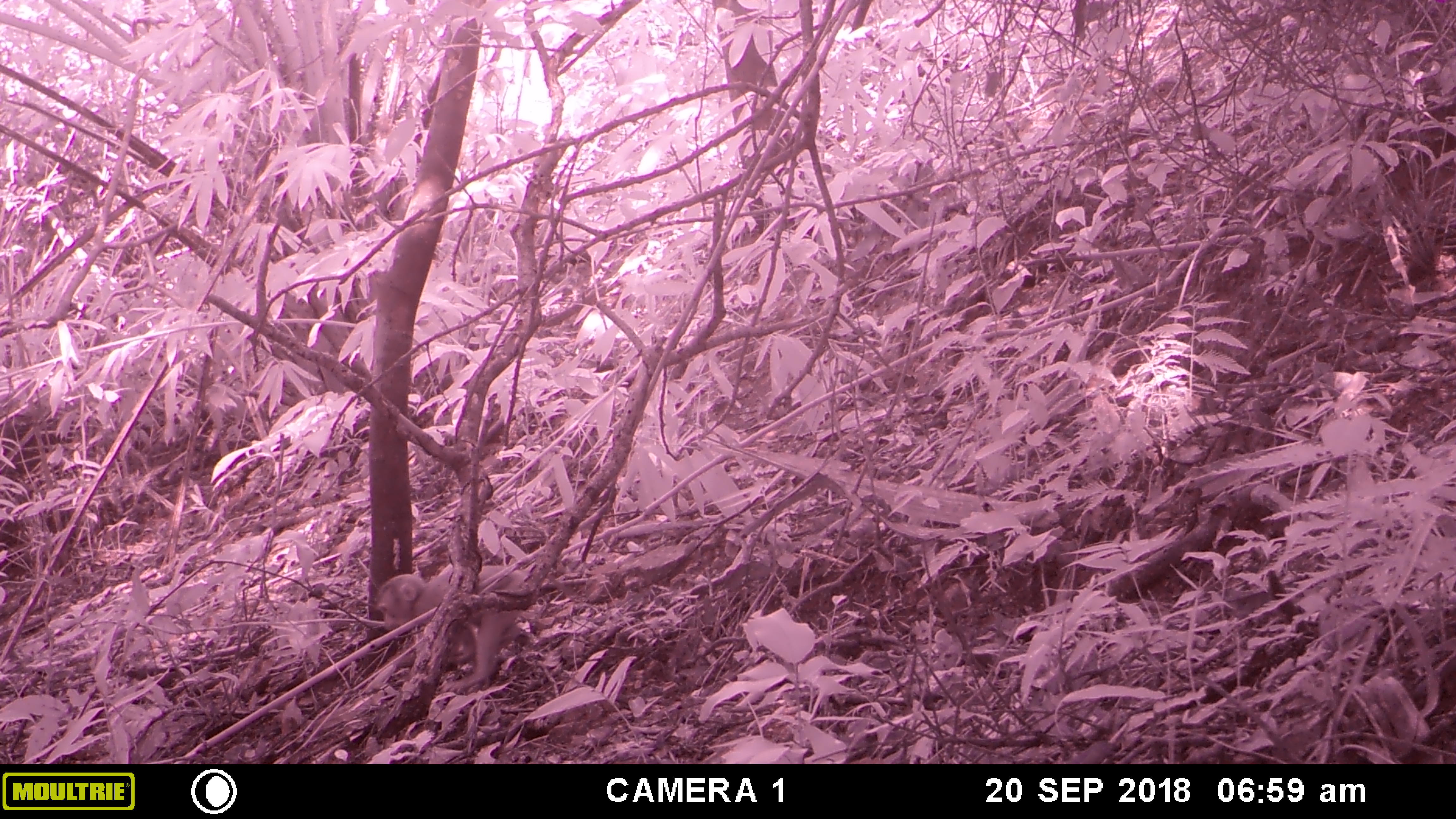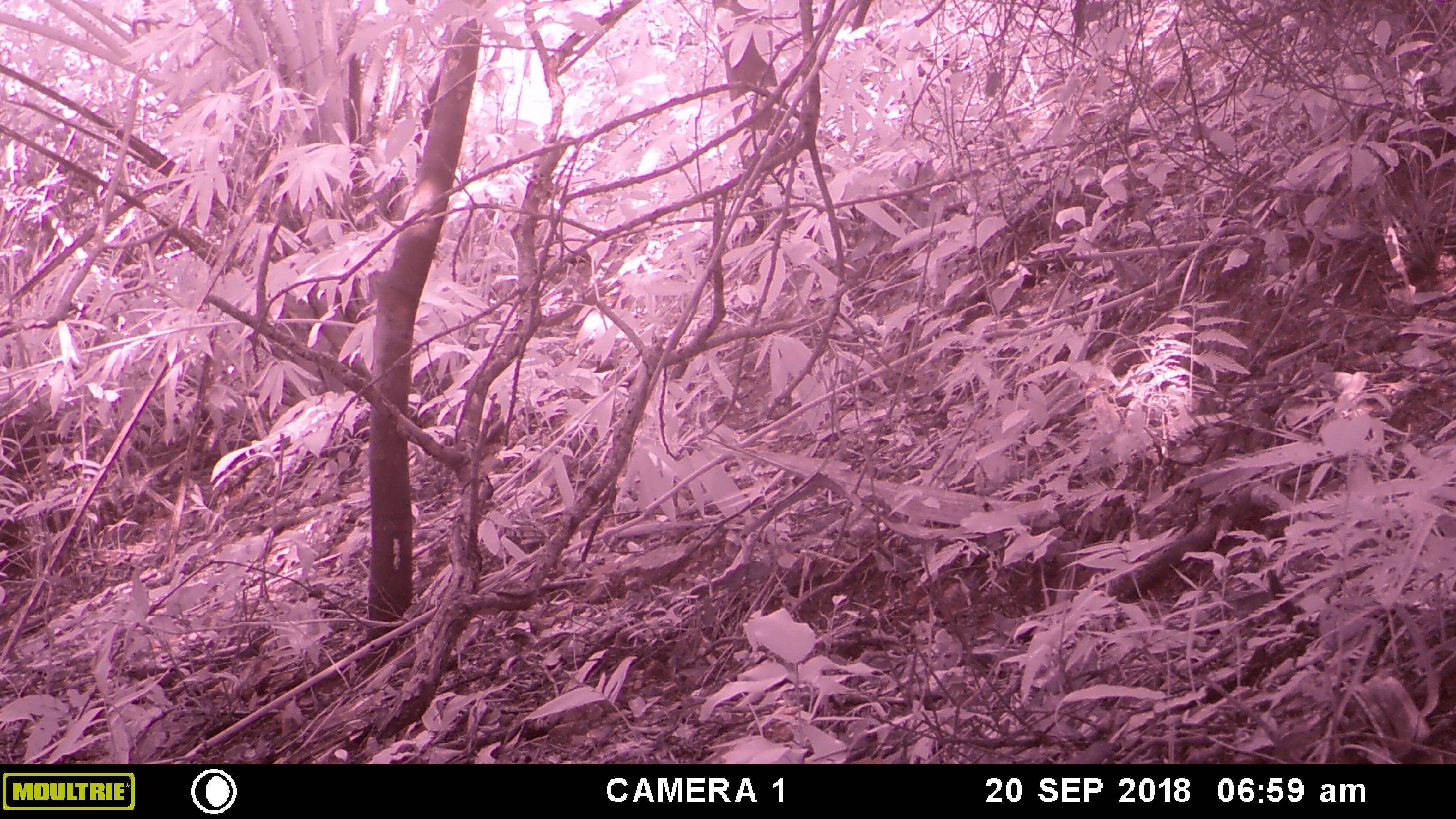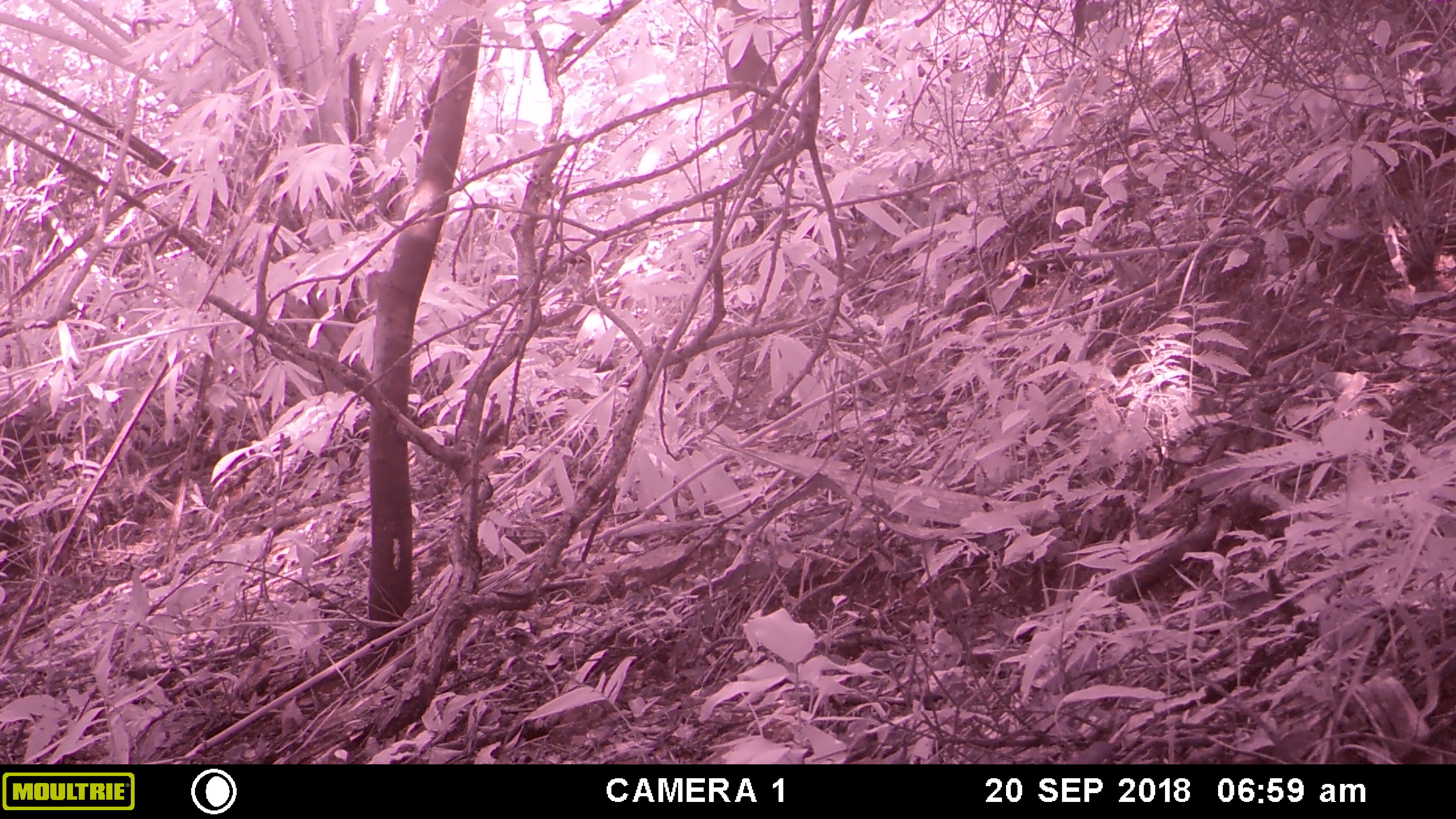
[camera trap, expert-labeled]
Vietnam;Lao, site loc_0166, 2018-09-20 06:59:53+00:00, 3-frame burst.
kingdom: Animalia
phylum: Chordata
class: Mammalia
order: Primates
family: Cercopithecidae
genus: Macaca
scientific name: Macaca nemestrina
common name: pig-tailed macaque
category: pig tailed macaque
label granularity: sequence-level